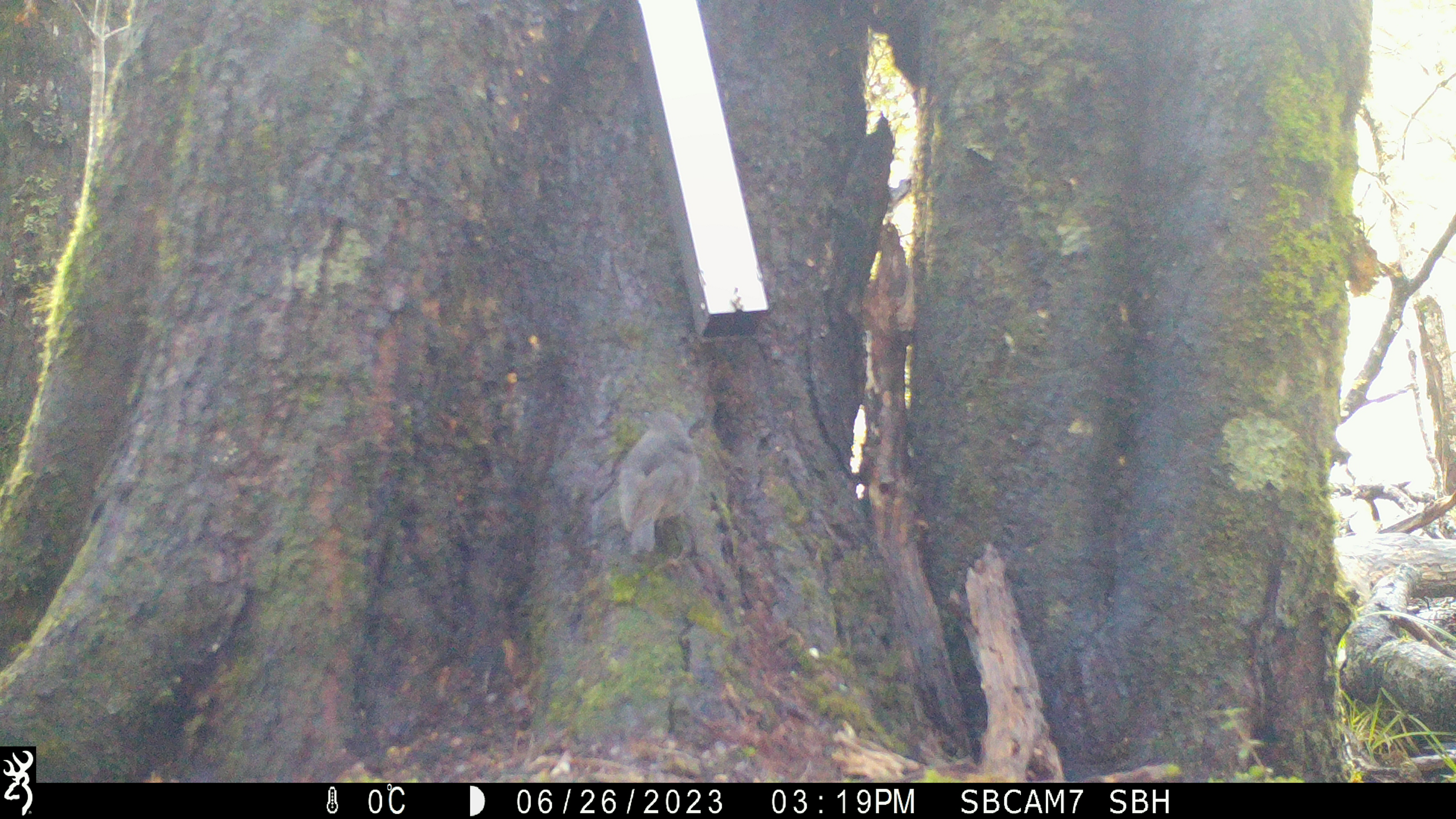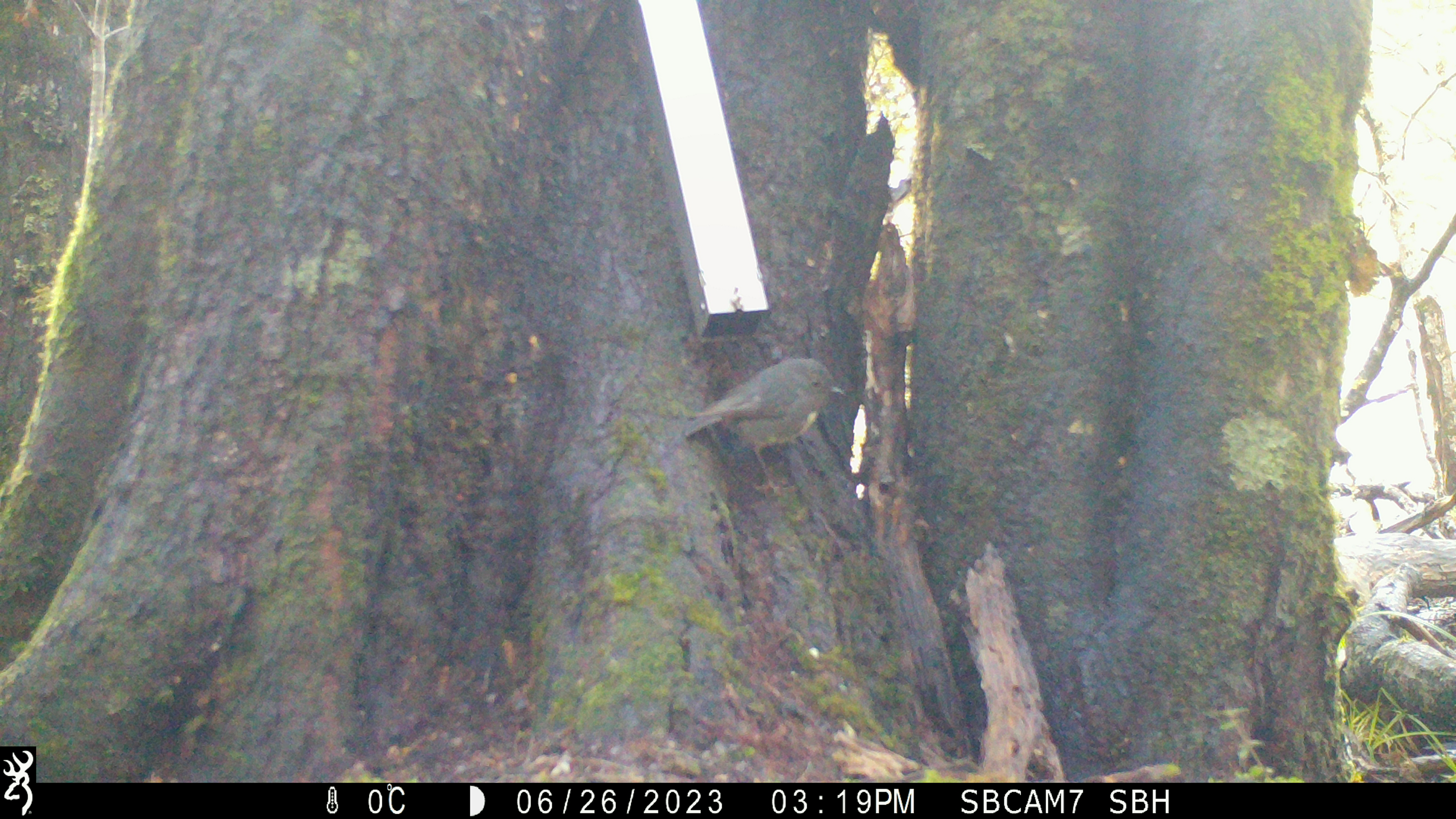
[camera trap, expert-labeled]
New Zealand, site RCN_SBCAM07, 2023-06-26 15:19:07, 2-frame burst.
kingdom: Animalia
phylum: Chordata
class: Aves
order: Passeriformes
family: Petroicidae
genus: Petroica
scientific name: Petroica australis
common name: new zealand robin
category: robin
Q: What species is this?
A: Robin (new zealand robin) (Petroica australis).